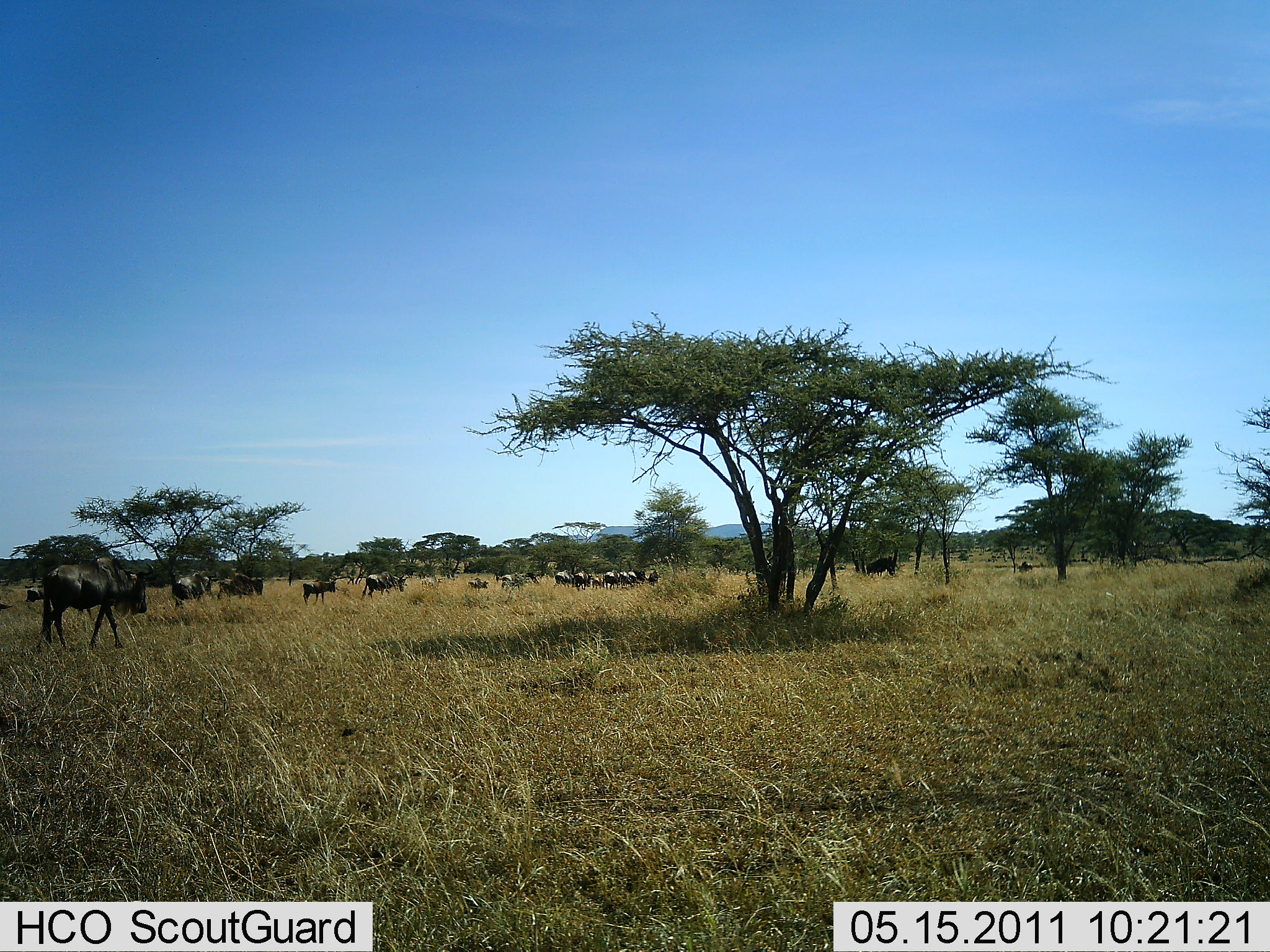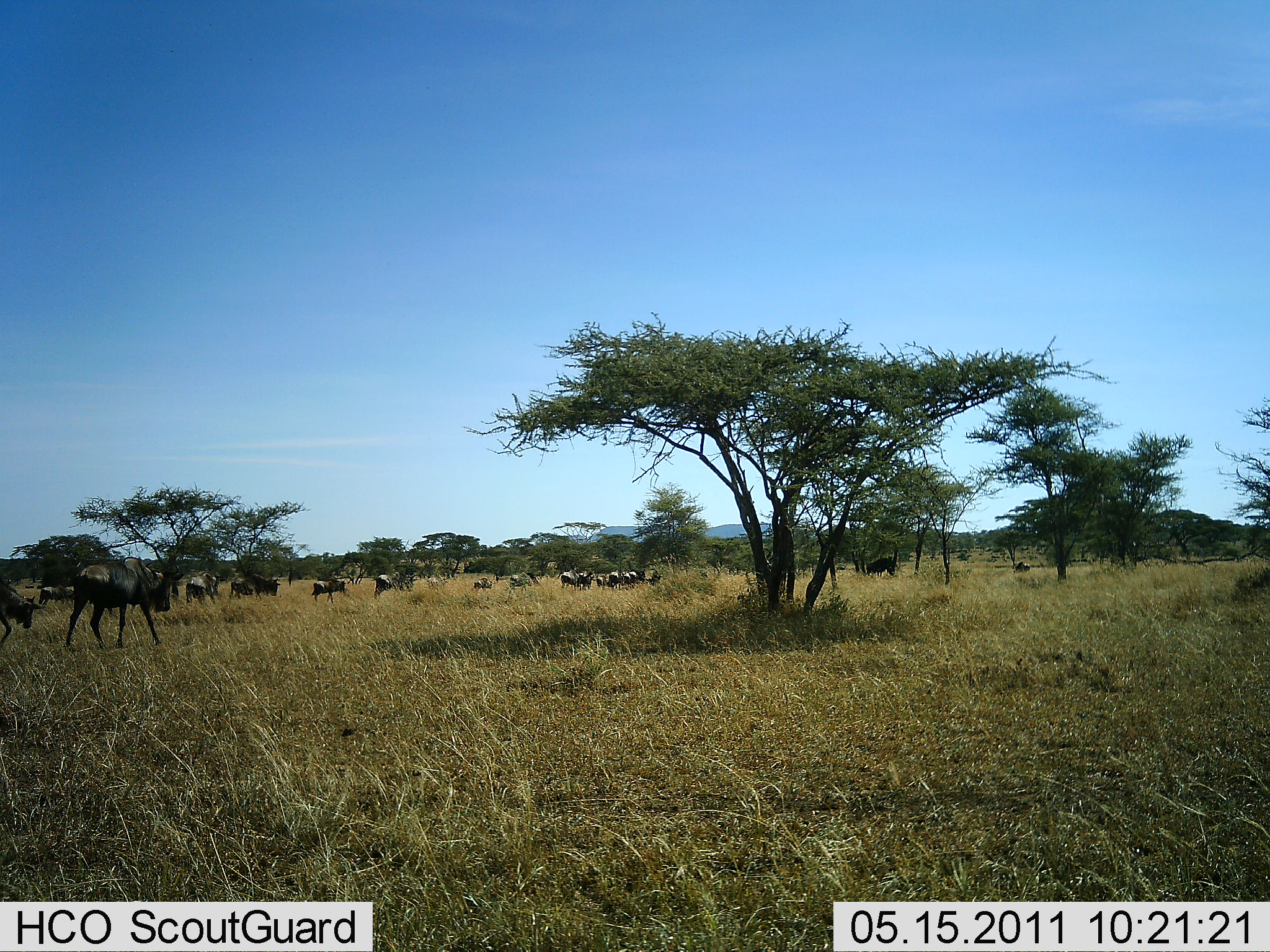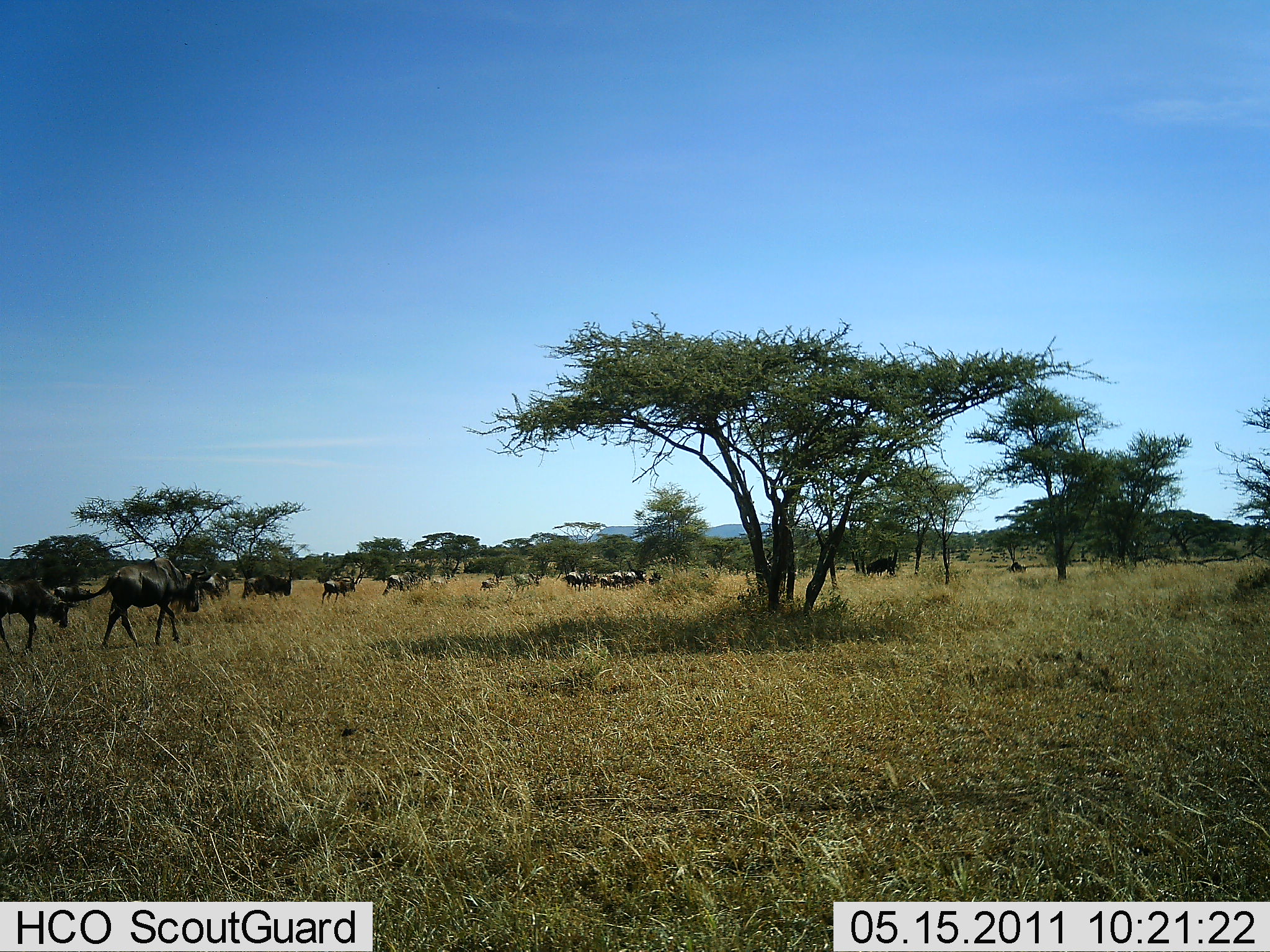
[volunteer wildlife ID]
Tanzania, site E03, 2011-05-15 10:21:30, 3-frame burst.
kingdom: Animalia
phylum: Chordata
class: Mammalia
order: Artiodactyla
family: Bovidae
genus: Connochaetes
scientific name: Connochaetes taurinus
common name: blue wildebeest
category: wildebeest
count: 11-50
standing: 6%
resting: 0%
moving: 88%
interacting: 6%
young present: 0%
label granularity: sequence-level